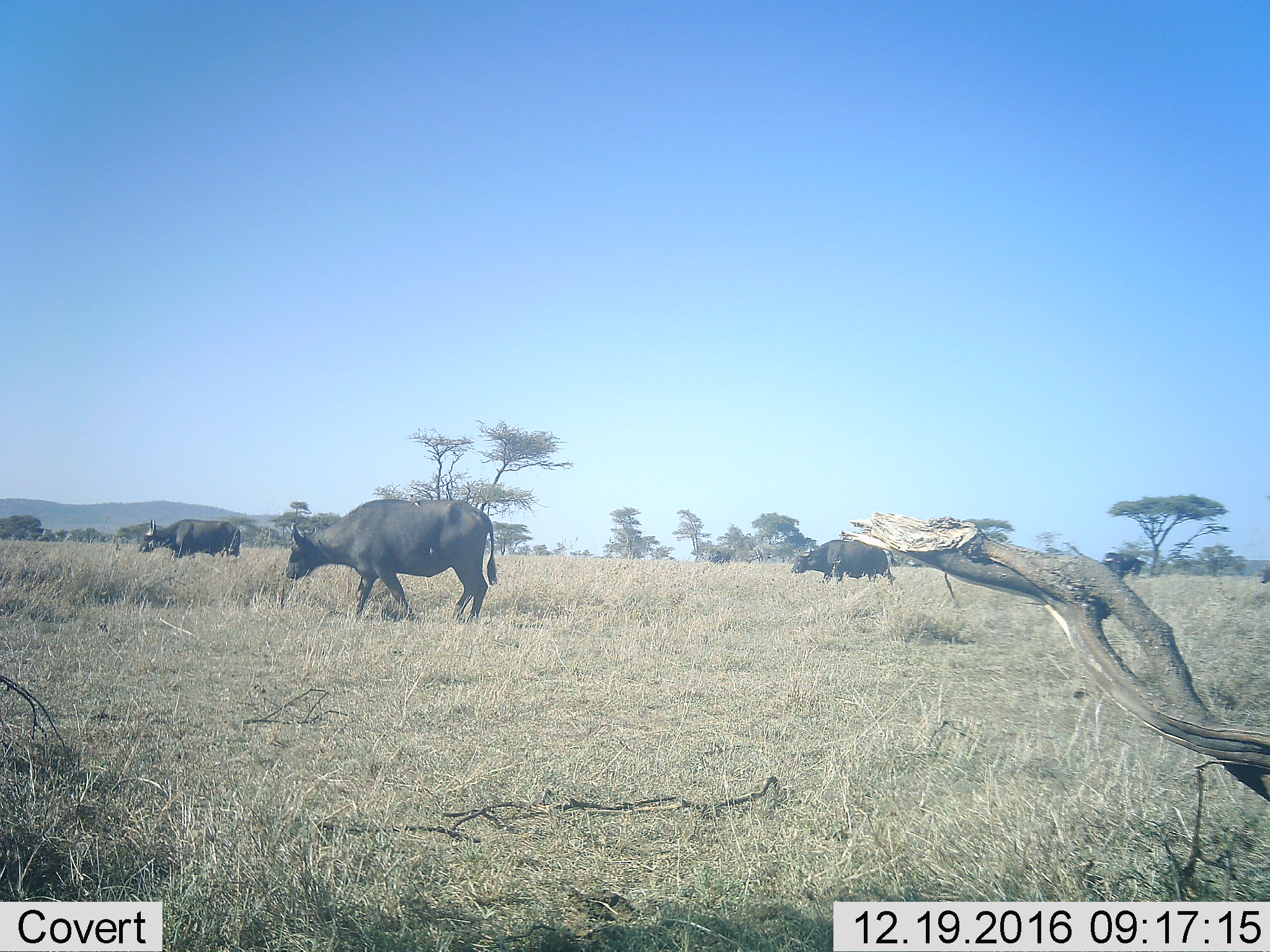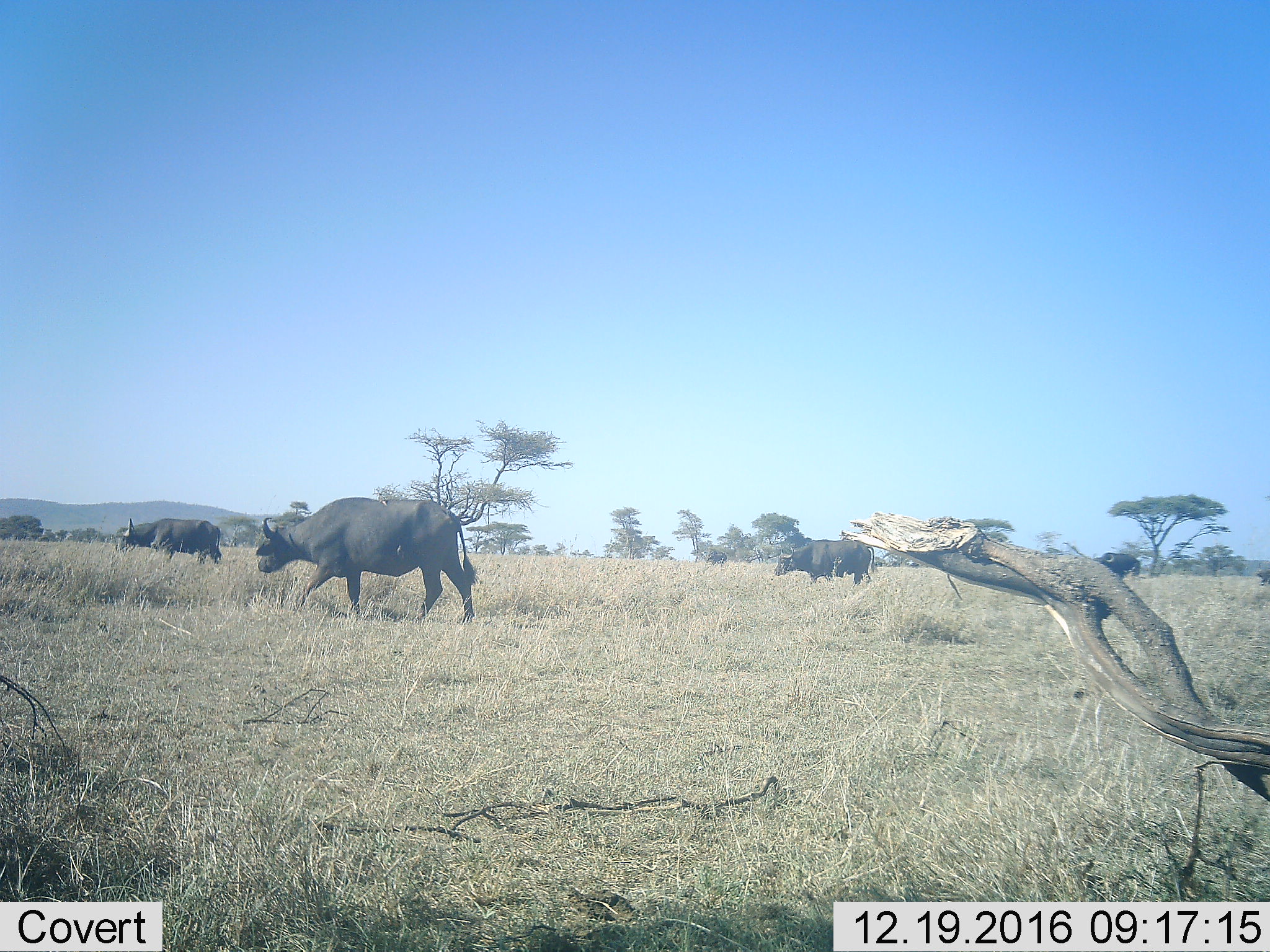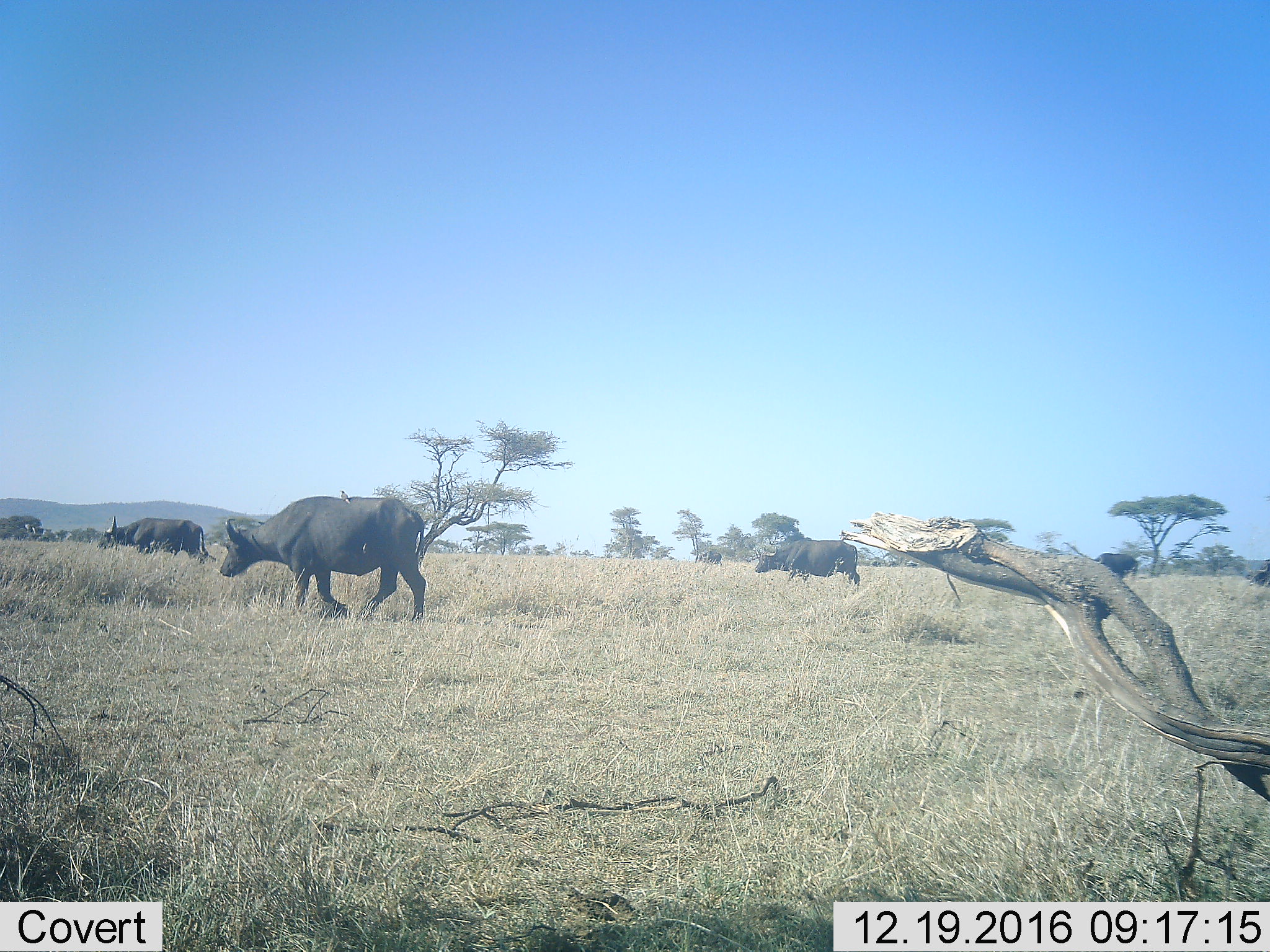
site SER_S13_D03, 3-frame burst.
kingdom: Animalia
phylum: Chordata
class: Mammalia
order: Artiodactyla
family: Bovidae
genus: Syncerus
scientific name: Syncerus caffer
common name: african buffalo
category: buffalo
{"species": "buffalo (african buffalo) (Syncerus caffer)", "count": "6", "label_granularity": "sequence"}